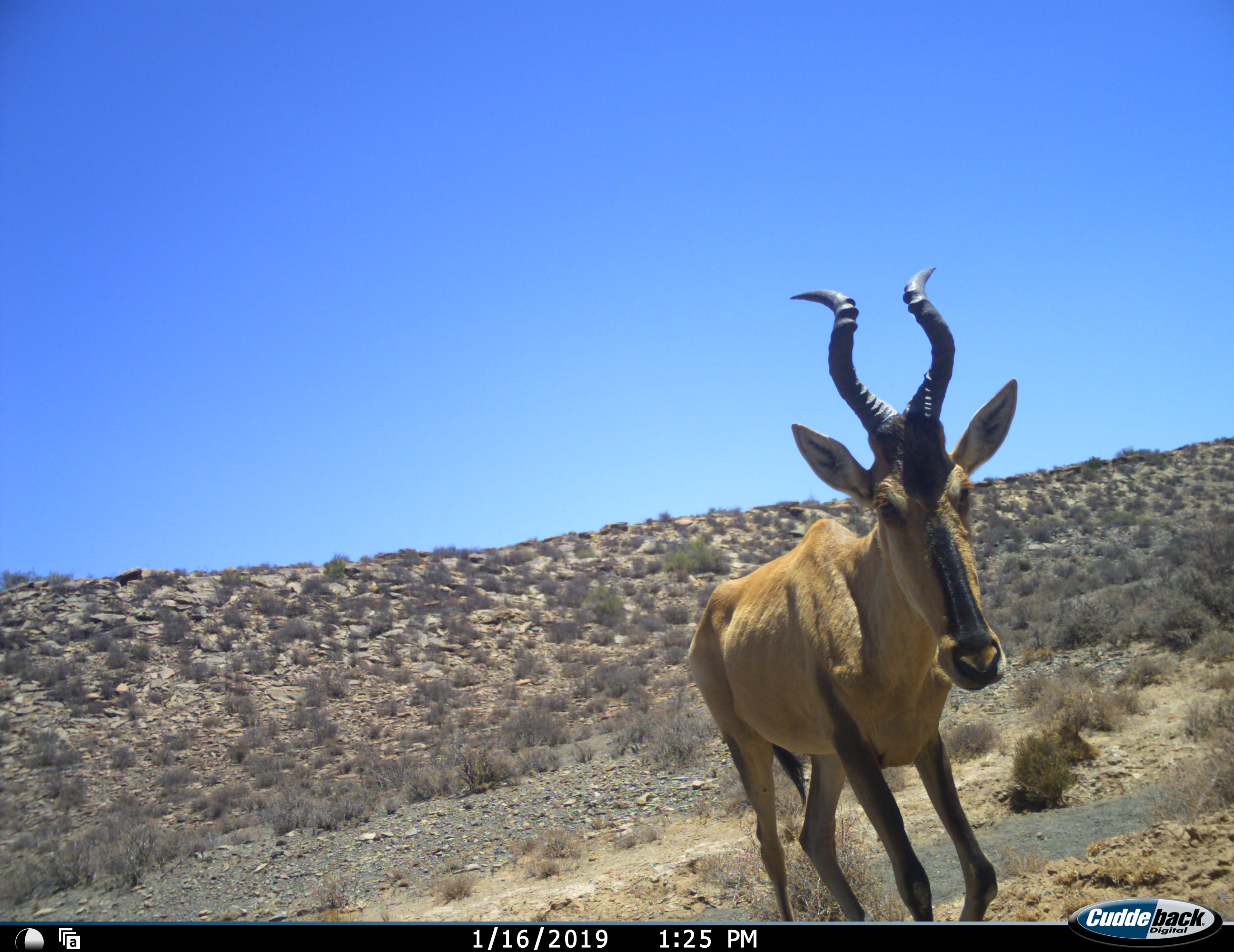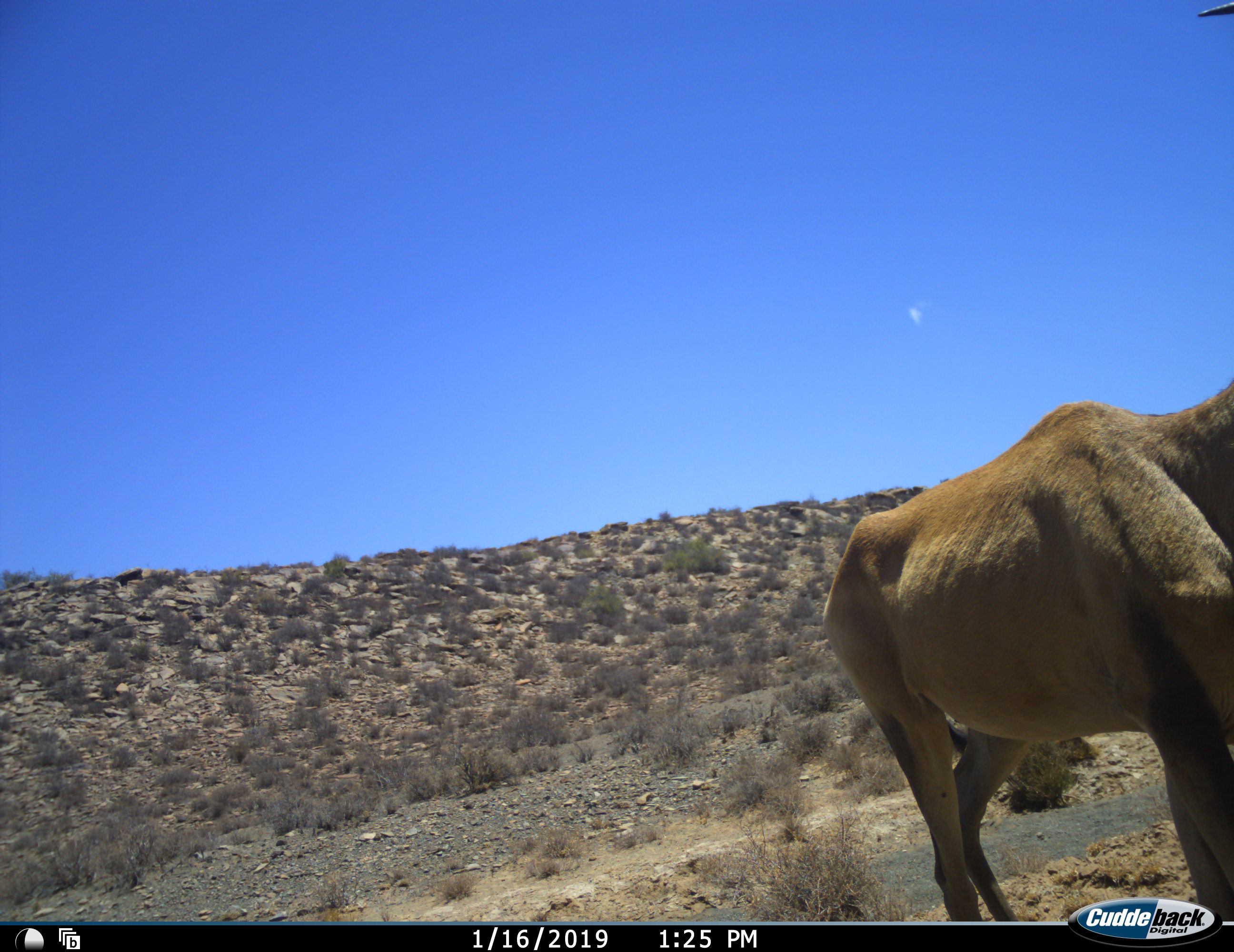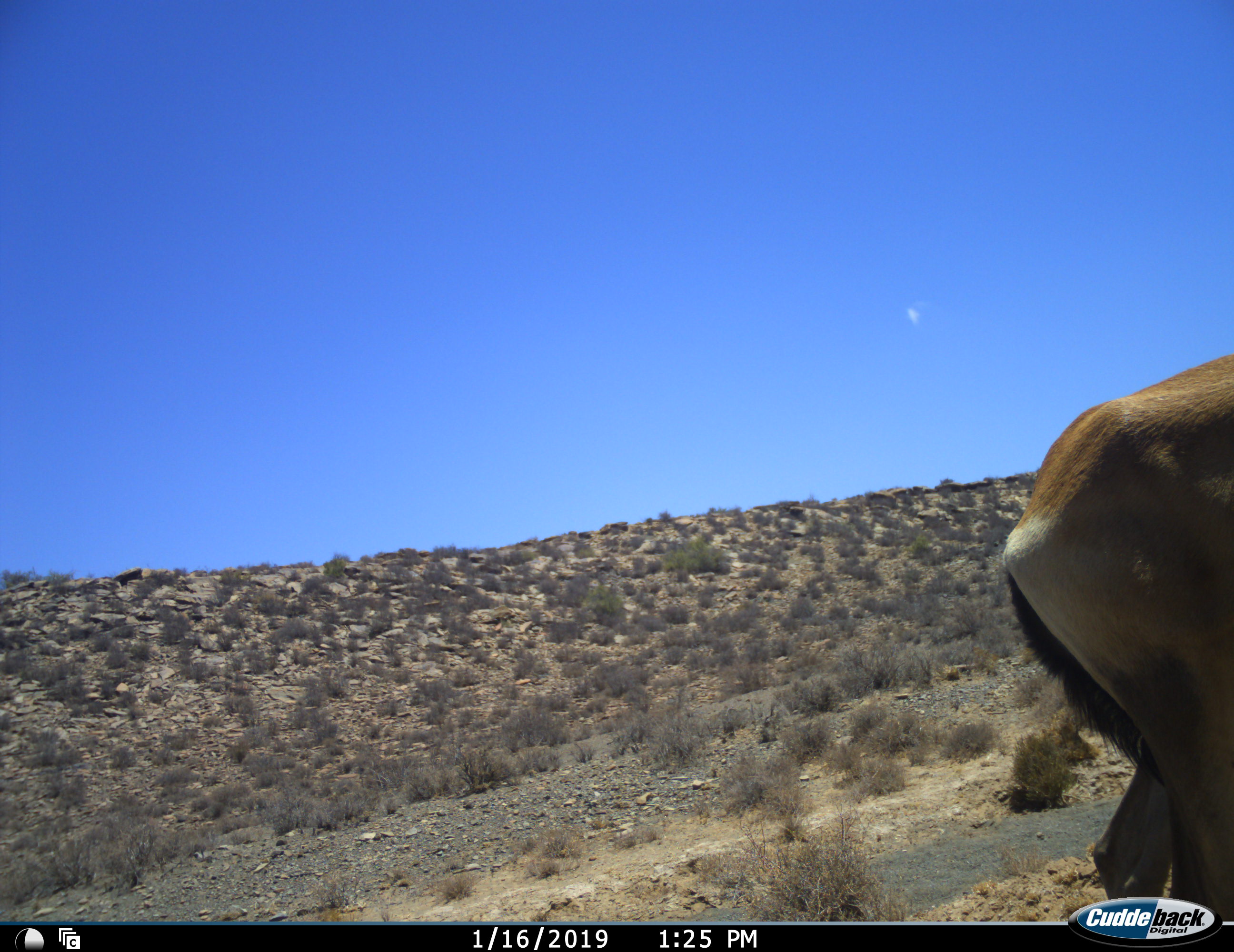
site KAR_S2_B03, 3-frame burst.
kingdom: Animalia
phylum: Chordata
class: Mammalia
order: Artiodactyla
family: Bovidae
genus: Alcelaphus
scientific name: Alcelaphus buselaphus caama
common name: red hartebeest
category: hartebeestred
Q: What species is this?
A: Hartebeestred (red hartebeest) (Alcelaphus buselaphus caama).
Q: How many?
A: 1.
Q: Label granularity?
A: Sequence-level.